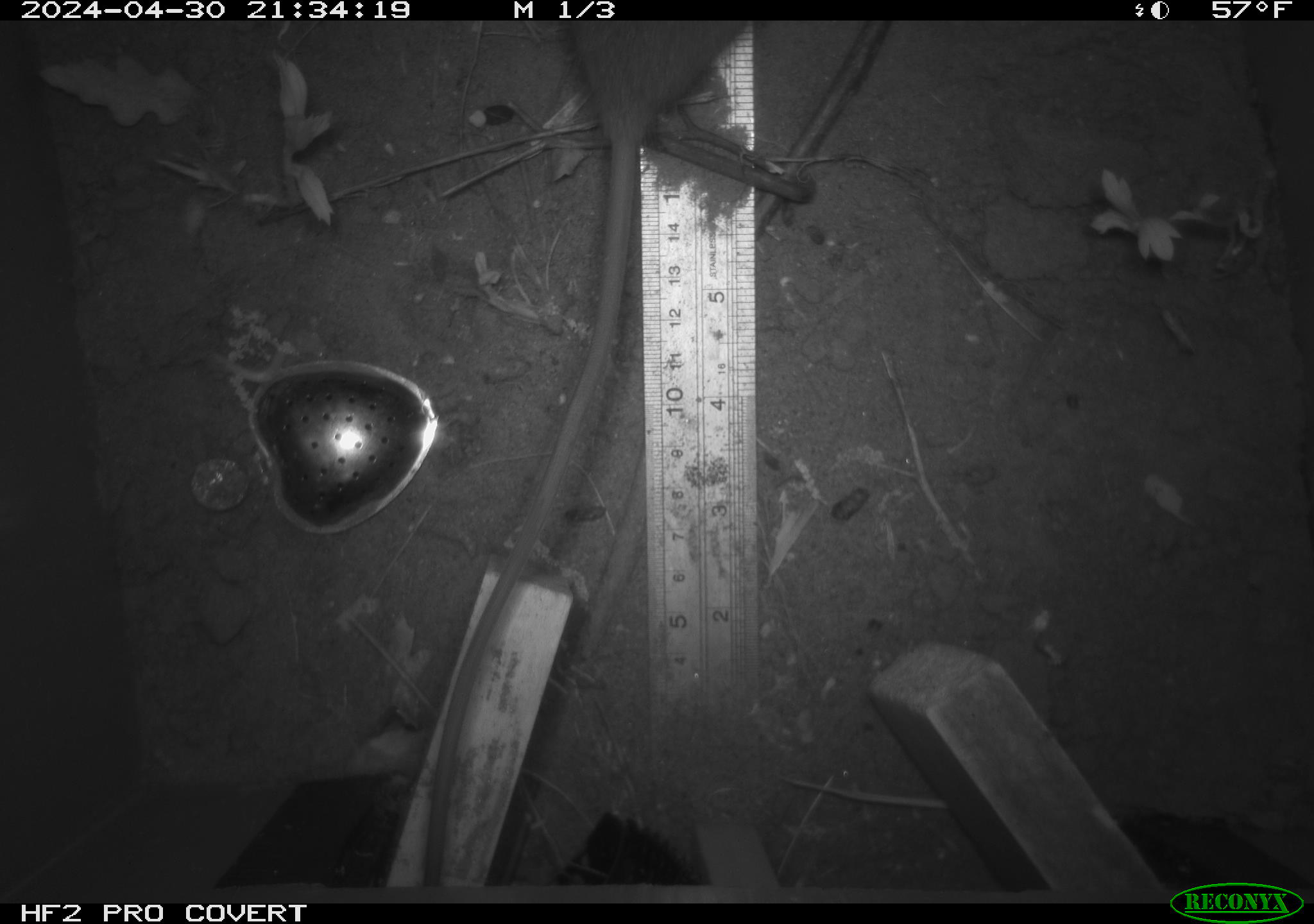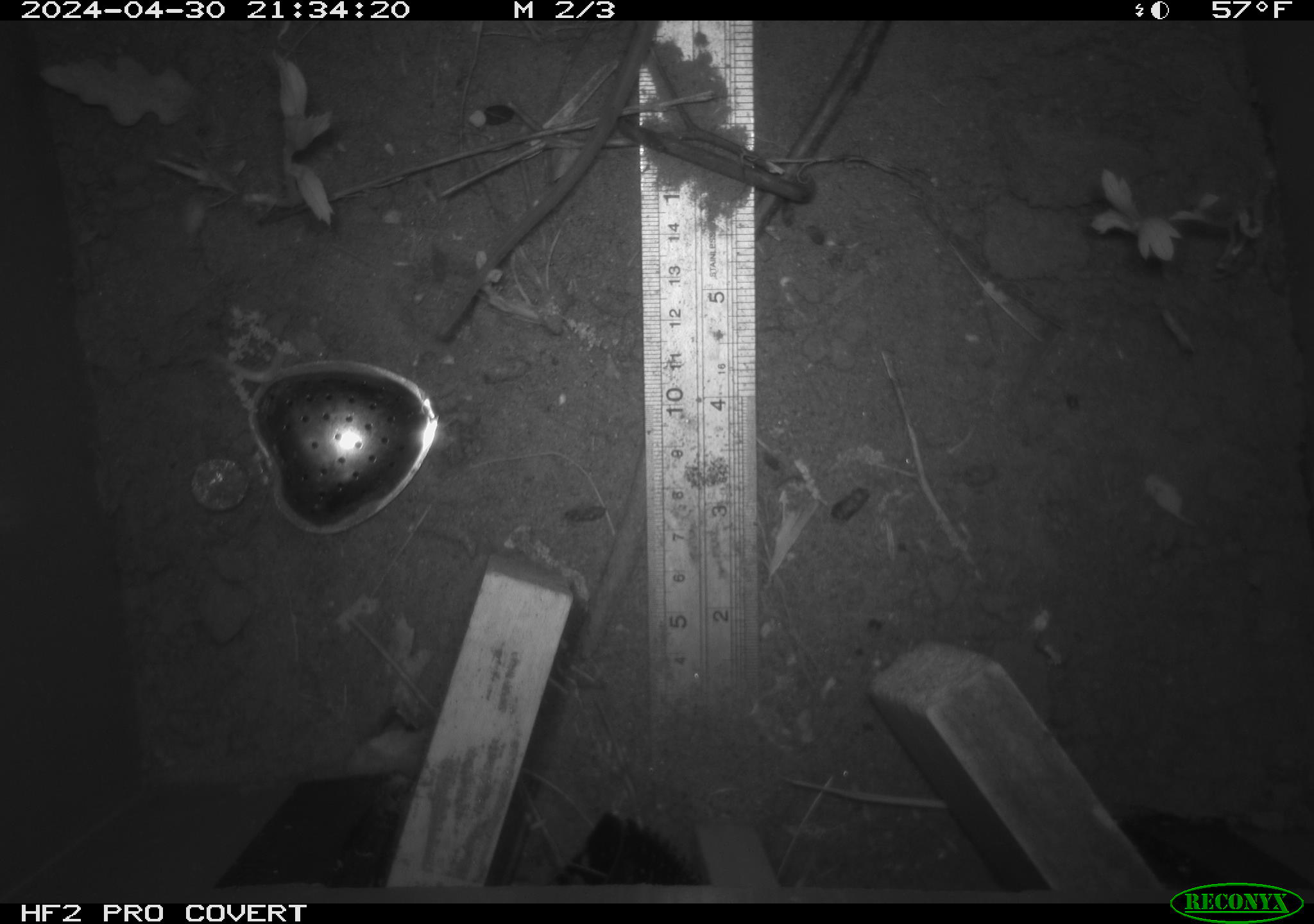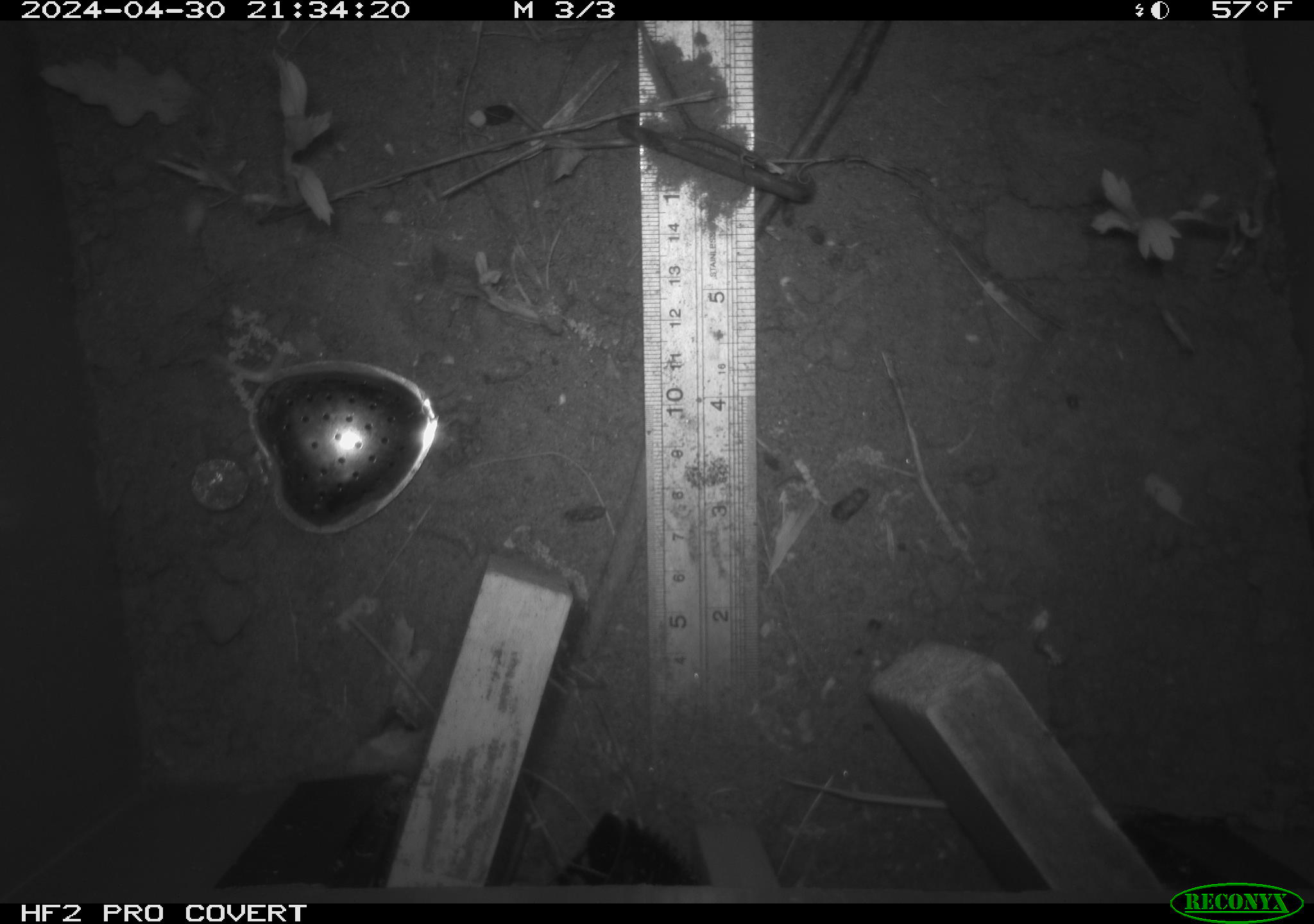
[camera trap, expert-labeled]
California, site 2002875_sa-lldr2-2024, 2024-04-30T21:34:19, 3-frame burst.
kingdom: Animalia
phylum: Chordata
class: Mammalia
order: Rodentia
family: Muridae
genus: Rattus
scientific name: Rattus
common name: rat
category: rattus species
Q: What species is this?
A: Rattus species (rat) (Rattus).